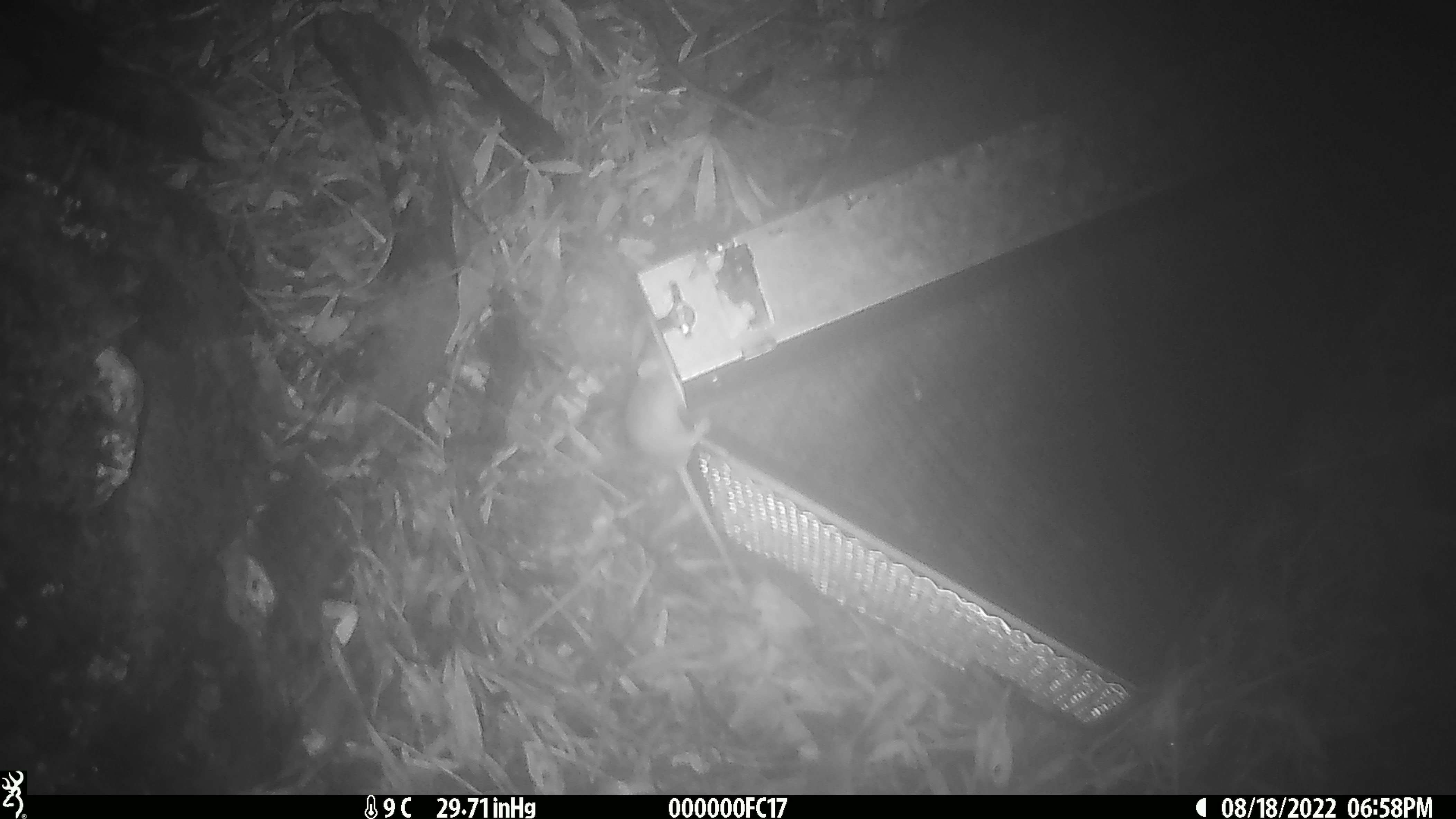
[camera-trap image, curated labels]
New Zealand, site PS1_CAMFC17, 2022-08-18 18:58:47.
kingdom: Animalia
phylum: Chordata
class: Mammalia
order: Rodentia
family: Muridae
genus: Mus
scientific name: Mus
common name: mouse